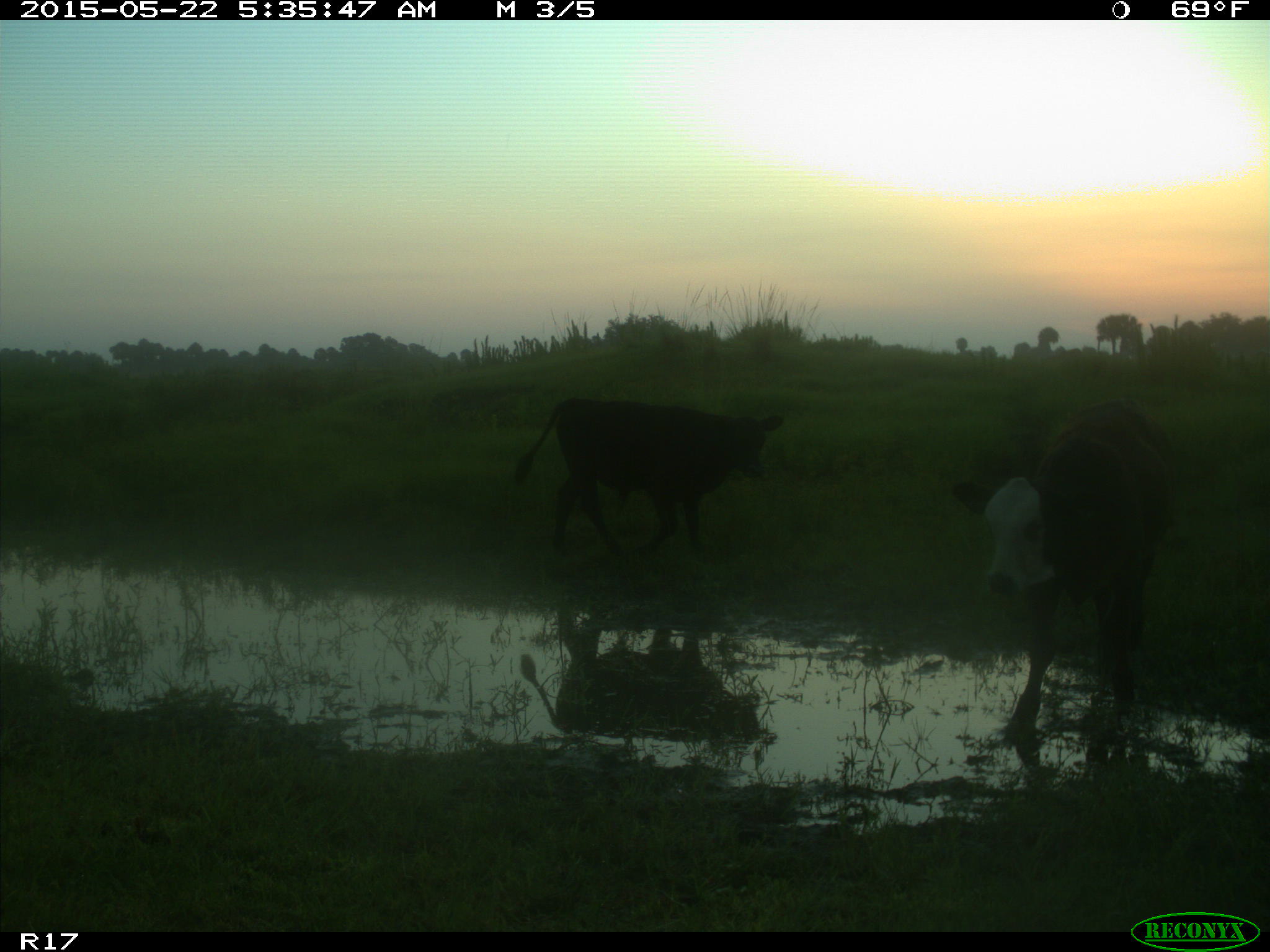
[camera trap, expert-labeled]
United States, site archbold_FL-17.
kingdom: Animalia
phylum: Chordata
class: Mammalia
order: Artiodactyla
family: Bovidae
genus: Bos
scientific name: Bos taurus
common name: domestic cow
Bos taurus (domestic cow).